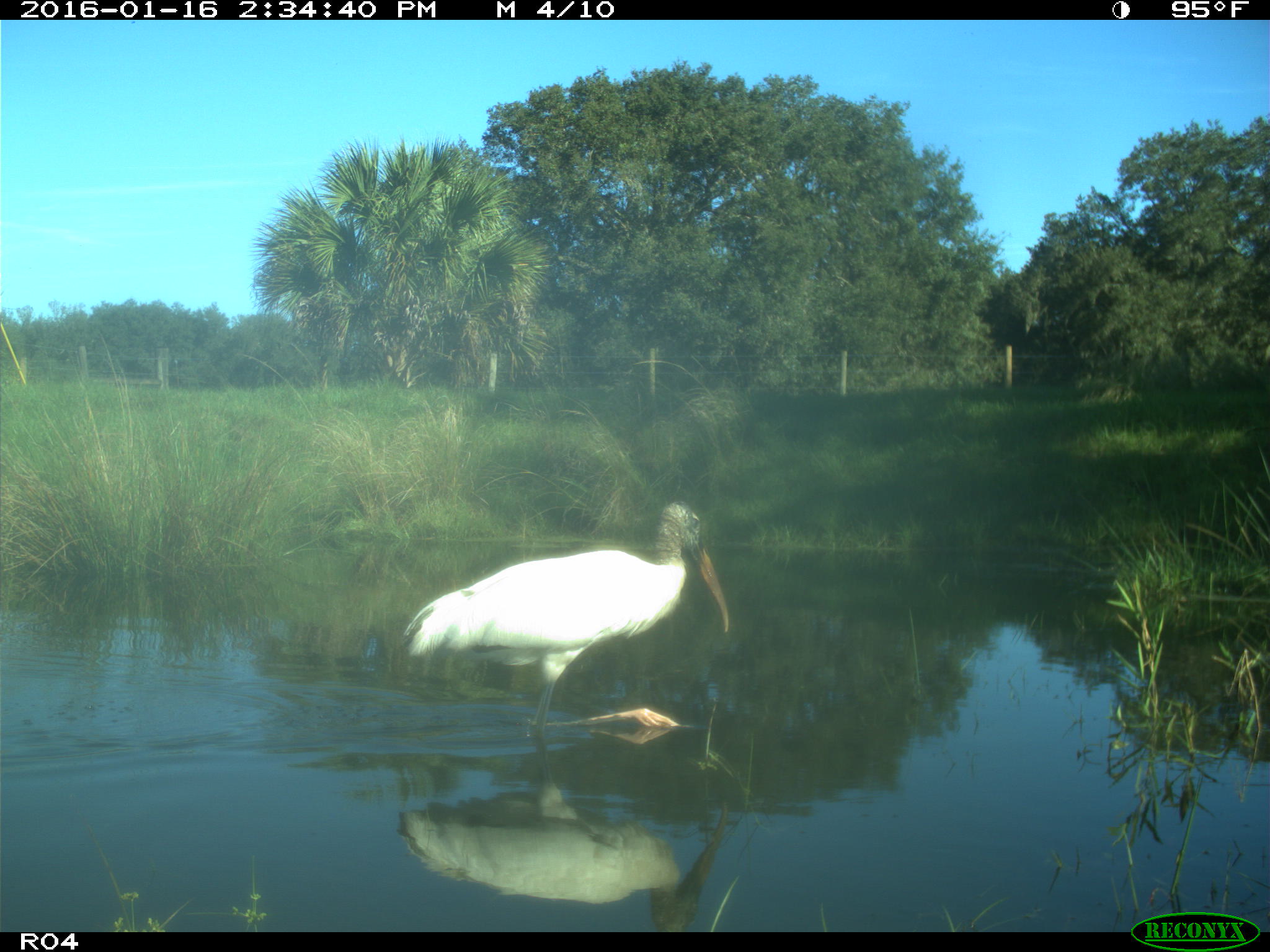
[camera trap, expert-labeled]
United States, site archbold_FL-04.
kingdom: Animalia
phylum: Chordata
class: Aves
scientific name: Aves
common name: birds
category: unidentified bird